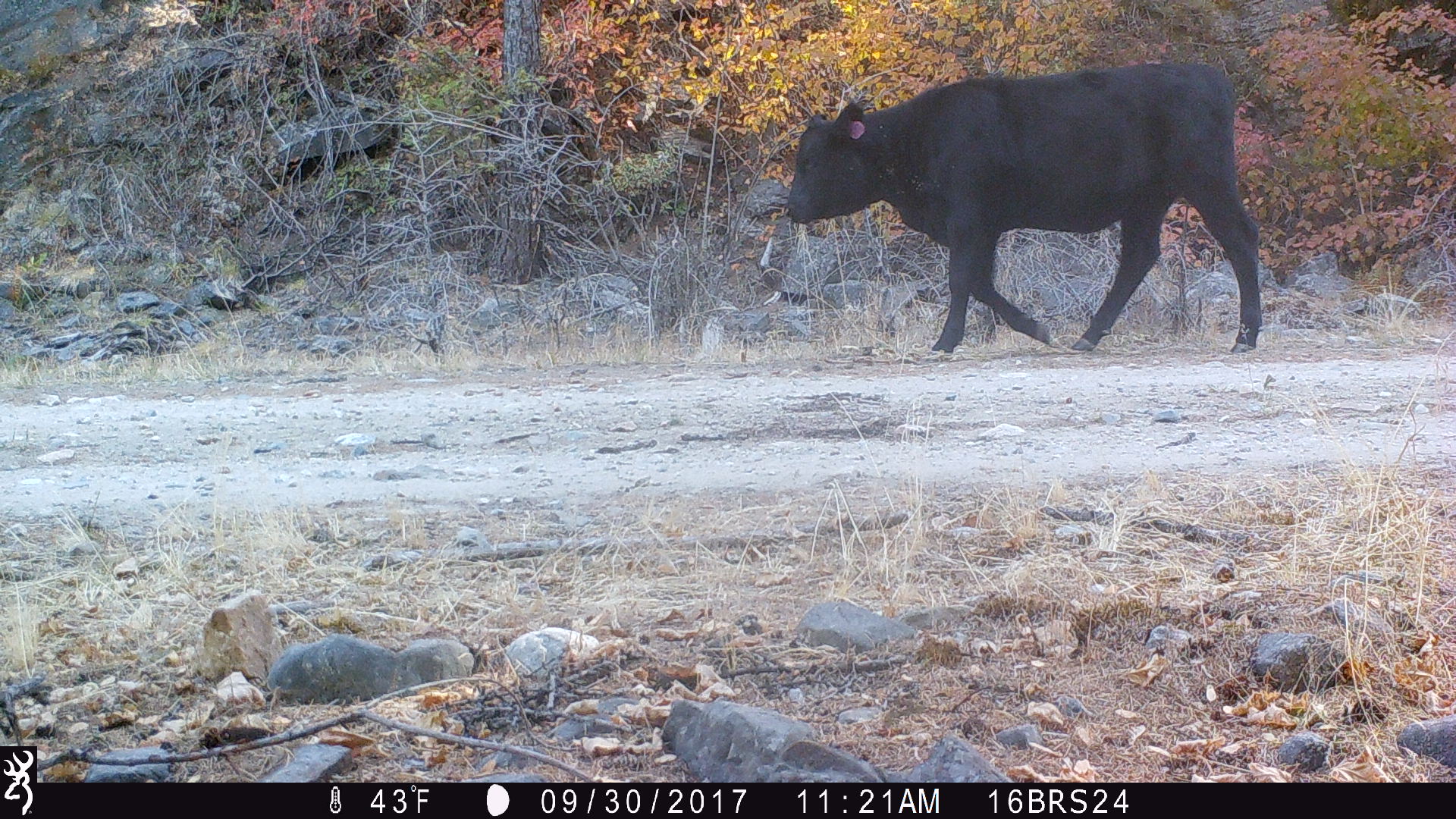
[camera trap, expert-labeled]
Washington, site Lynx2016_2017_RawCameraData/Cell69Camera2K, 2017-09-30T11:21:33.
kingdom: Animalia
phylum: Chordata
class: Mammalia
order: Artiodactyla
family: Bovidae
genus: Bos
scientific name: Bos taurus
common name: domestic cattle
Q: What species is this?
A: Domestic cattle (Bos taurus).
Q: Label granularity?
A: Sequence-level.